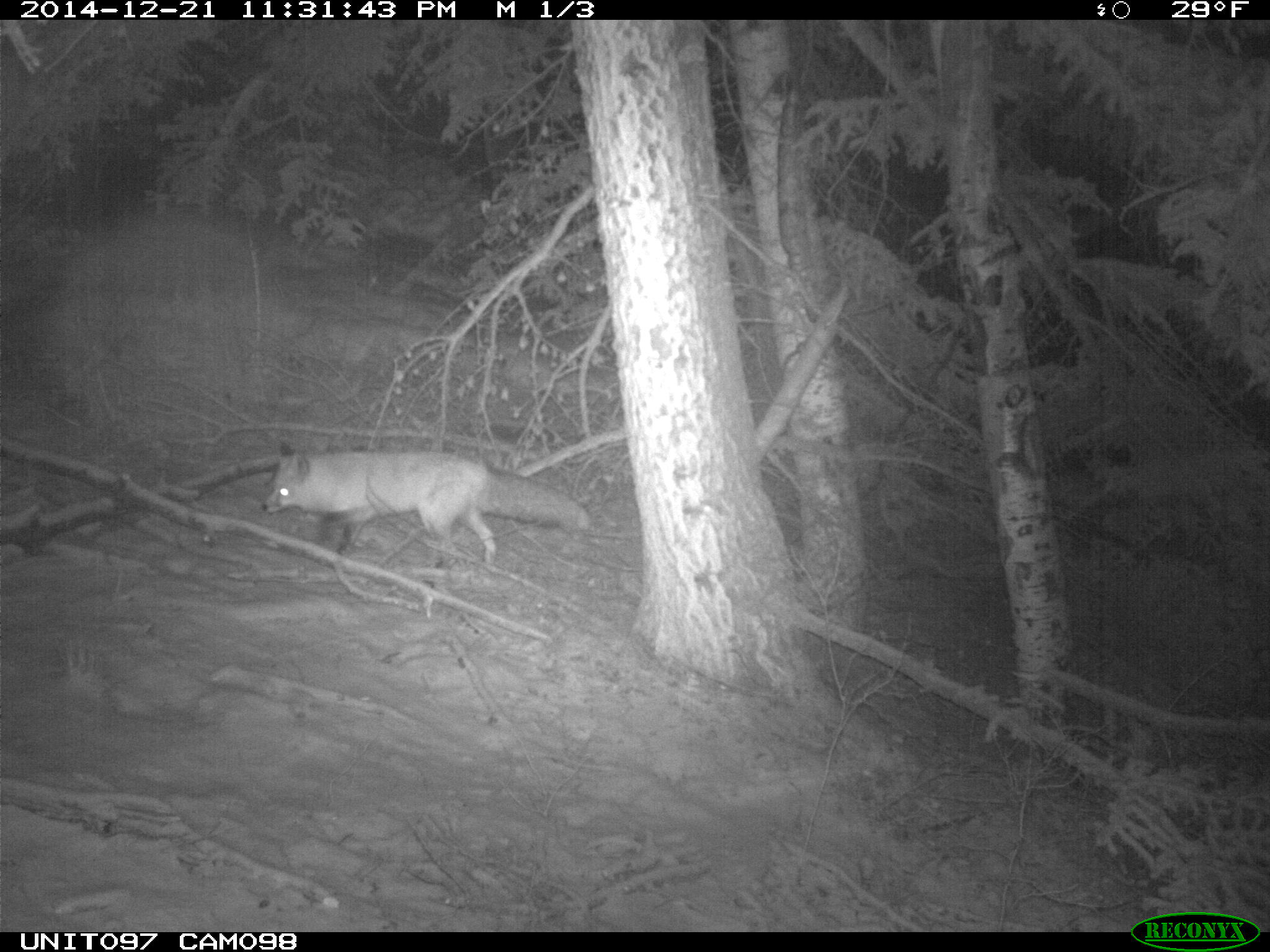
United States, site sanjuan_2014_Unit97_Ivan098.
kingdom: Animalia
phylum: Chordata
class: Mammalia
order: Carnivora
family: Canidae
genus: Vulpes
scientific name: Vulpes vulpes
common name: red fox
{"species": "Vulpes vulpes (red fox)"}